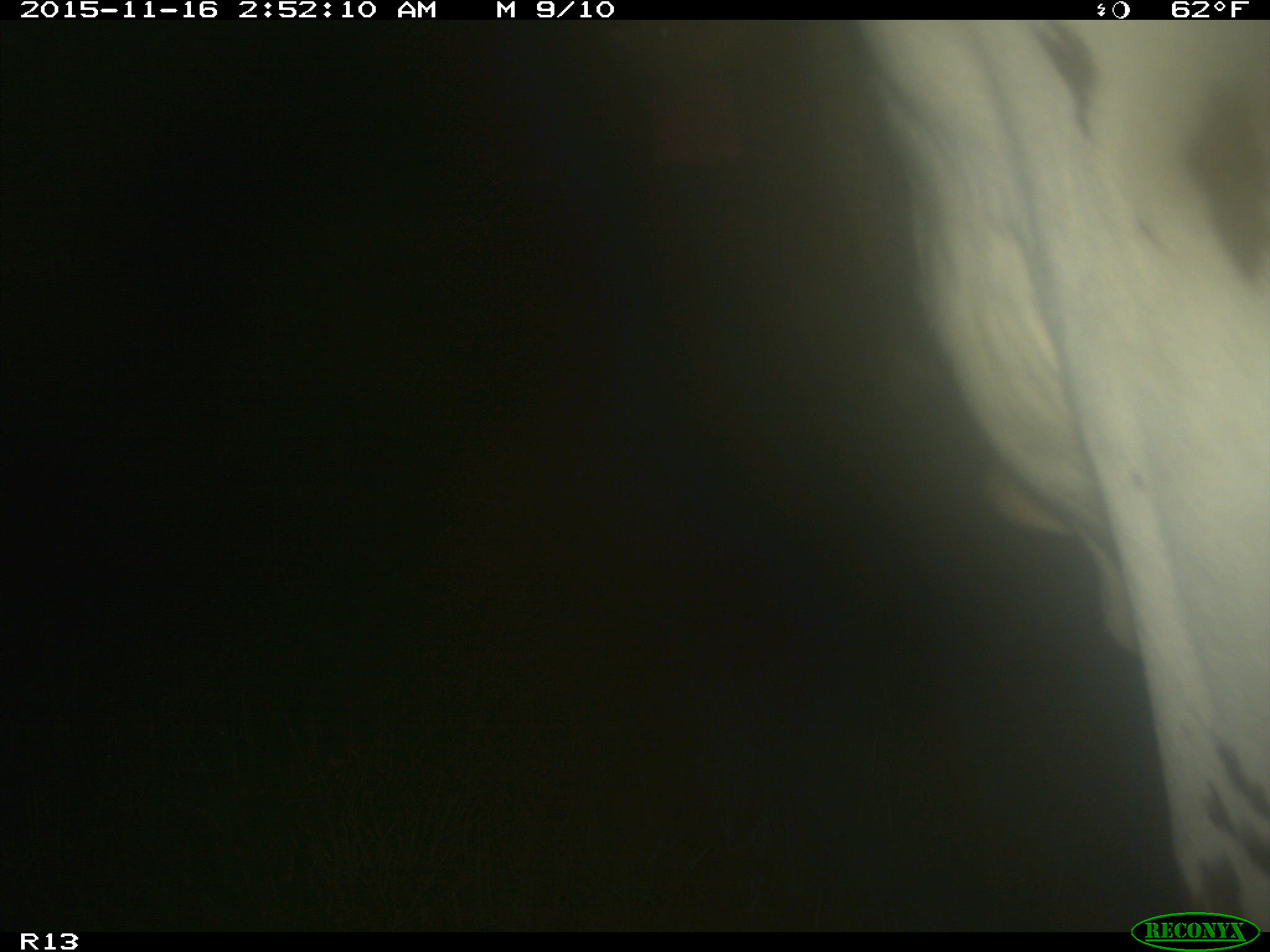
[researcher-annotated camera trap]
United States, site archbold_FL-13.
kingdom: Animalia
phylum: Chordata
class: Mammalia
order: Artiodactyla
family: Bovidae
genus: Bos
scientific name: Bos taurus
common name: domestic cow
Bos taurus (domestic cow).